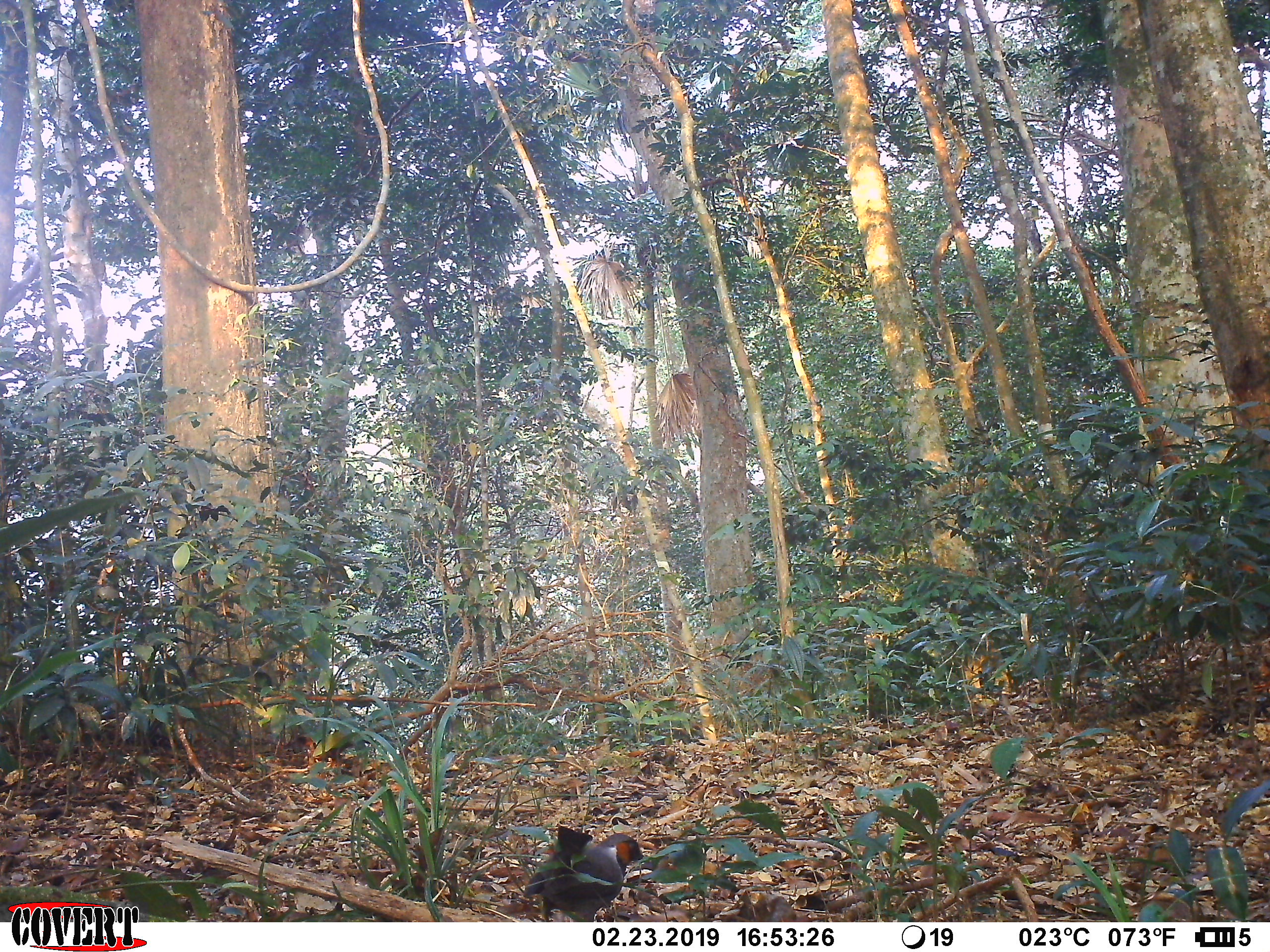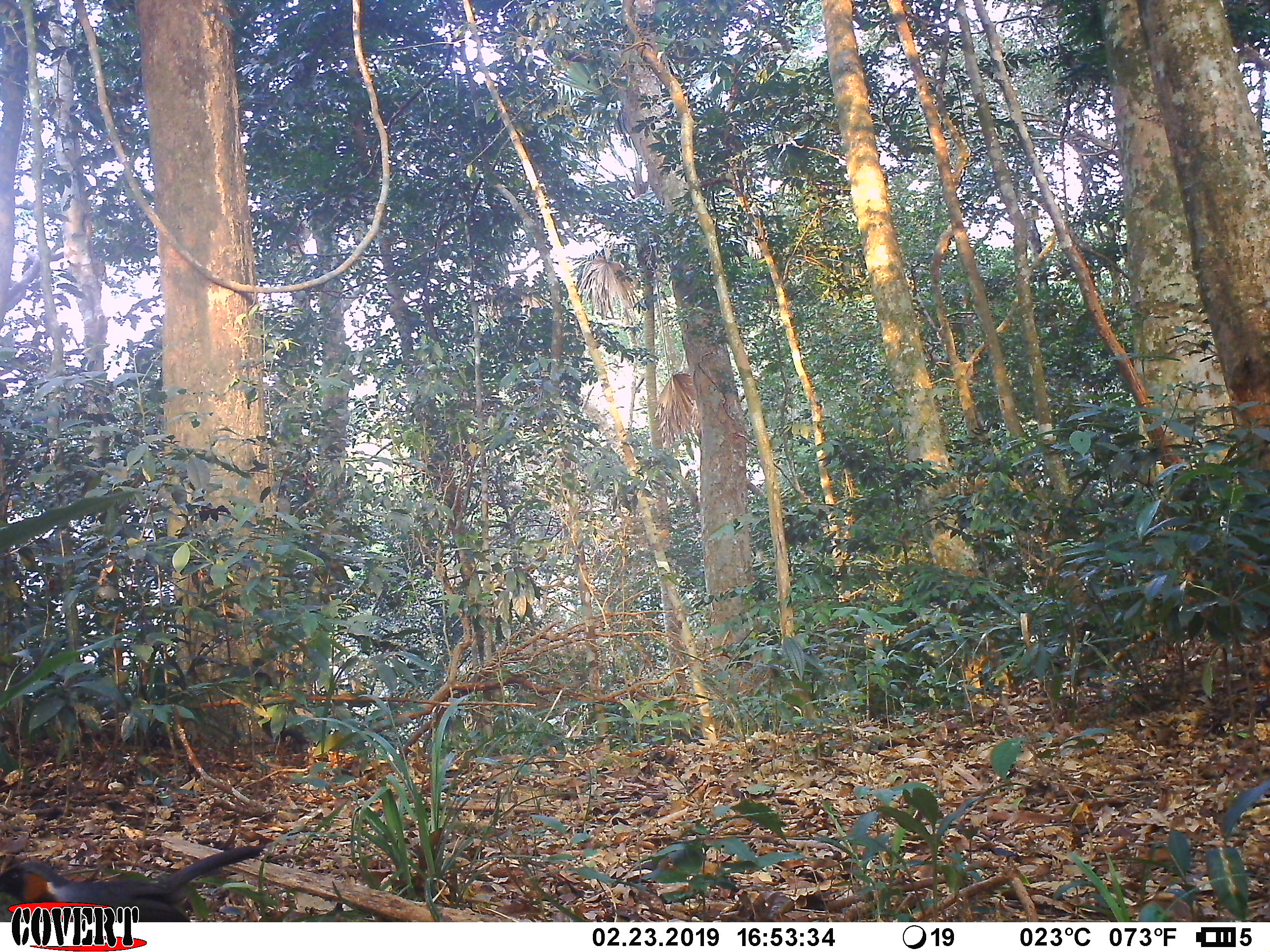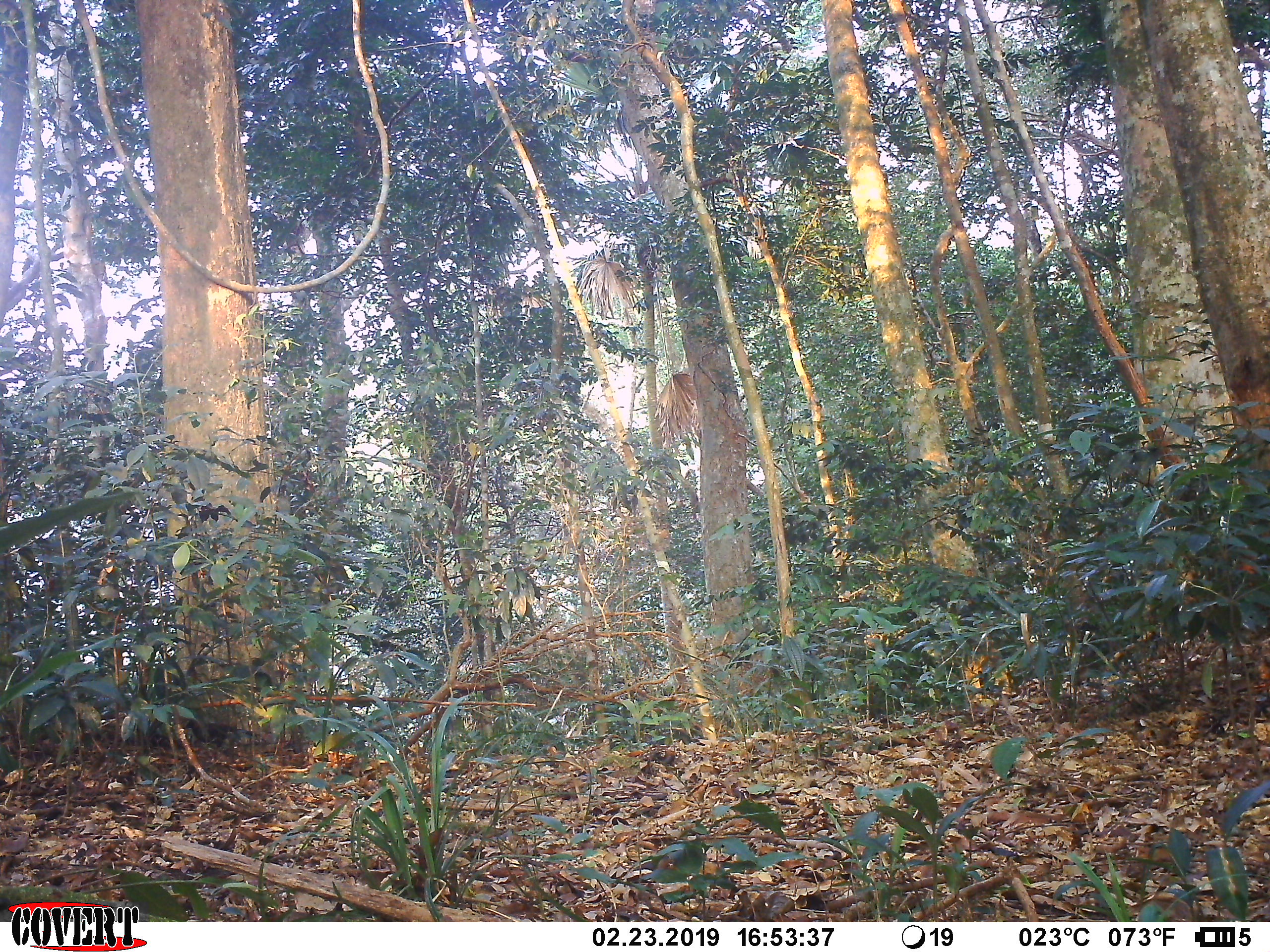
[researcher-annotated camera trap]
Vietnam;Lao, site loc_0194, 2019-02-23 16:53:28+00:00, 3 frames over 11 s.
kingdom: Animalia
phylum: Chordata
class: Aves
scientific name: Aves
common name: bird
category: unidentified bird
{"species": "unidentified bird (bird) (Aves)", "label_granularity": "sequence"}